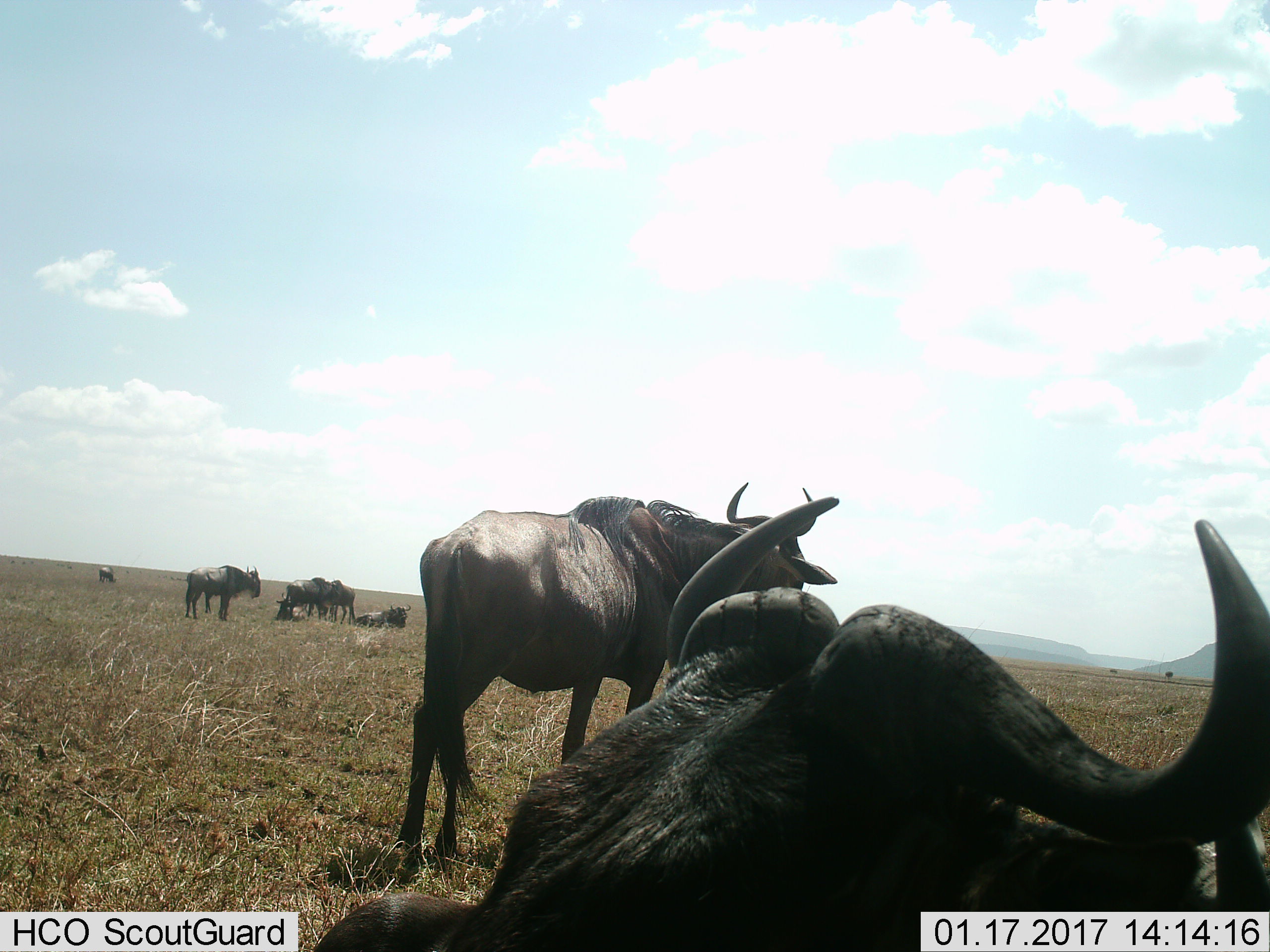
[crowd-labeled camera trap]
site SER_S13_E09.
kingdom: Animalia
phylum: Chordata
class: Mammalia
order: Artiodactyla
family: Bovidae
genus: Connochaetes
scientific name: Connochaetes taurinus taurinus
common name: blue wildebeest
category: wildebeestblue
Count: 9.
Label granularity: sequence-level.